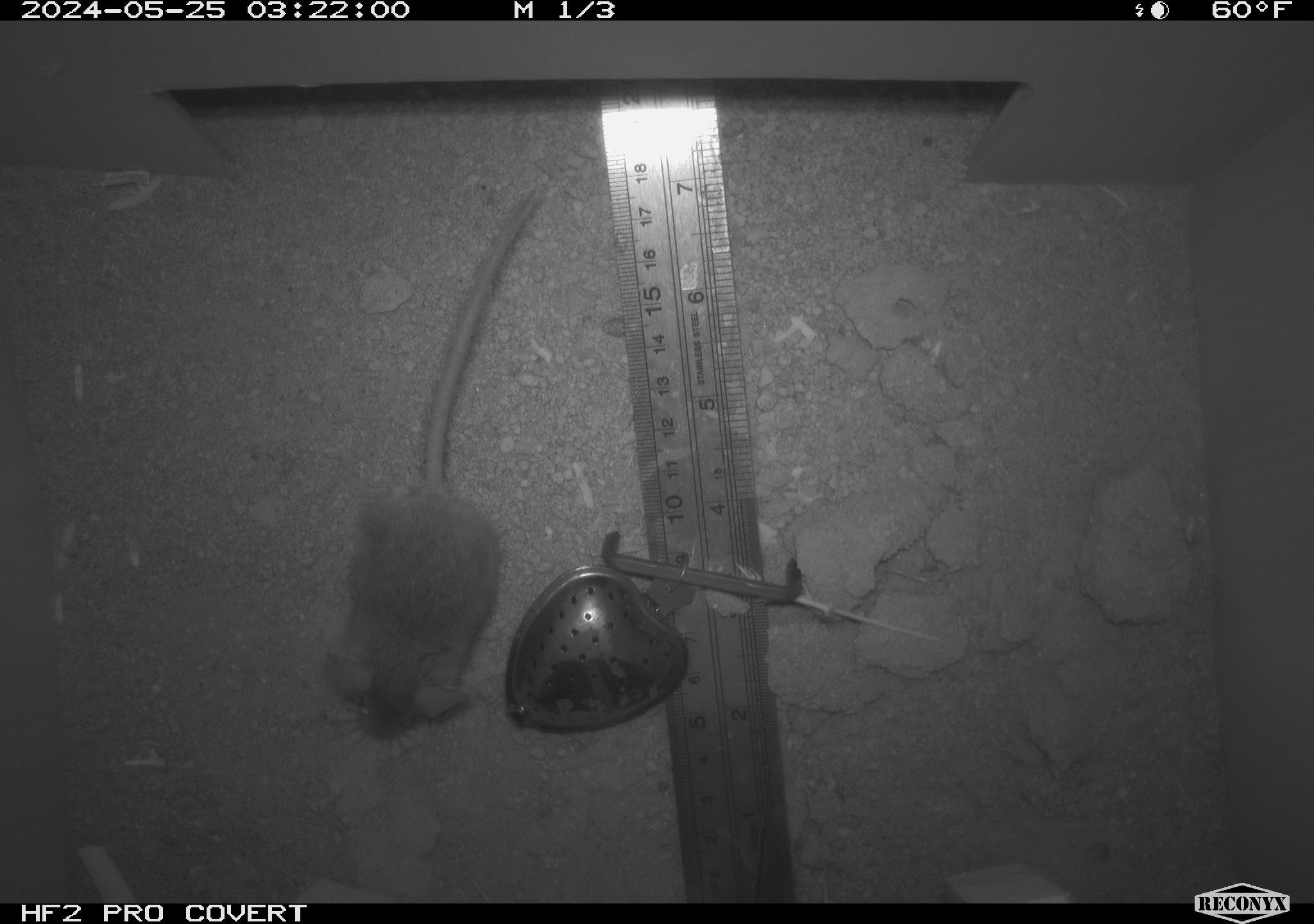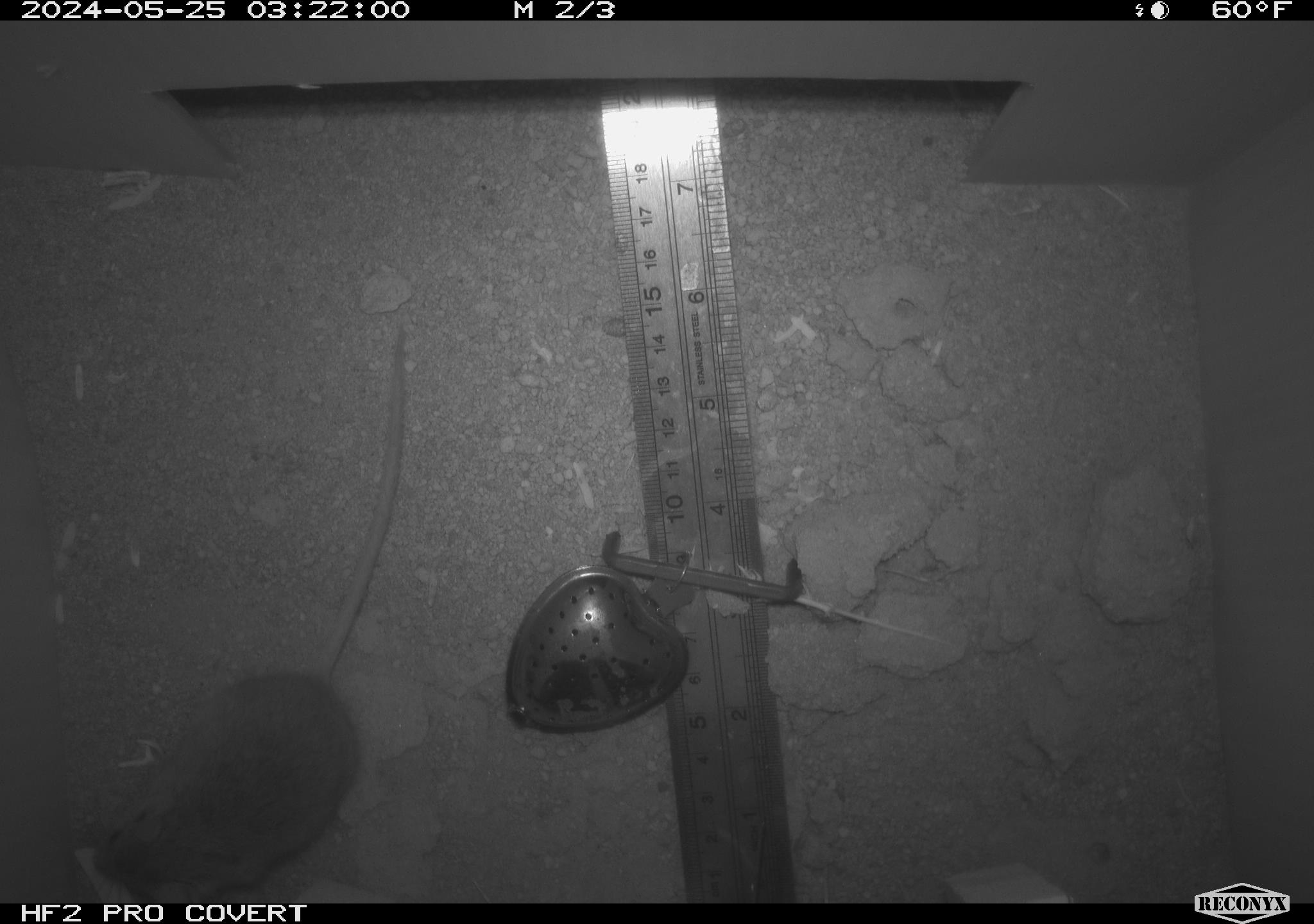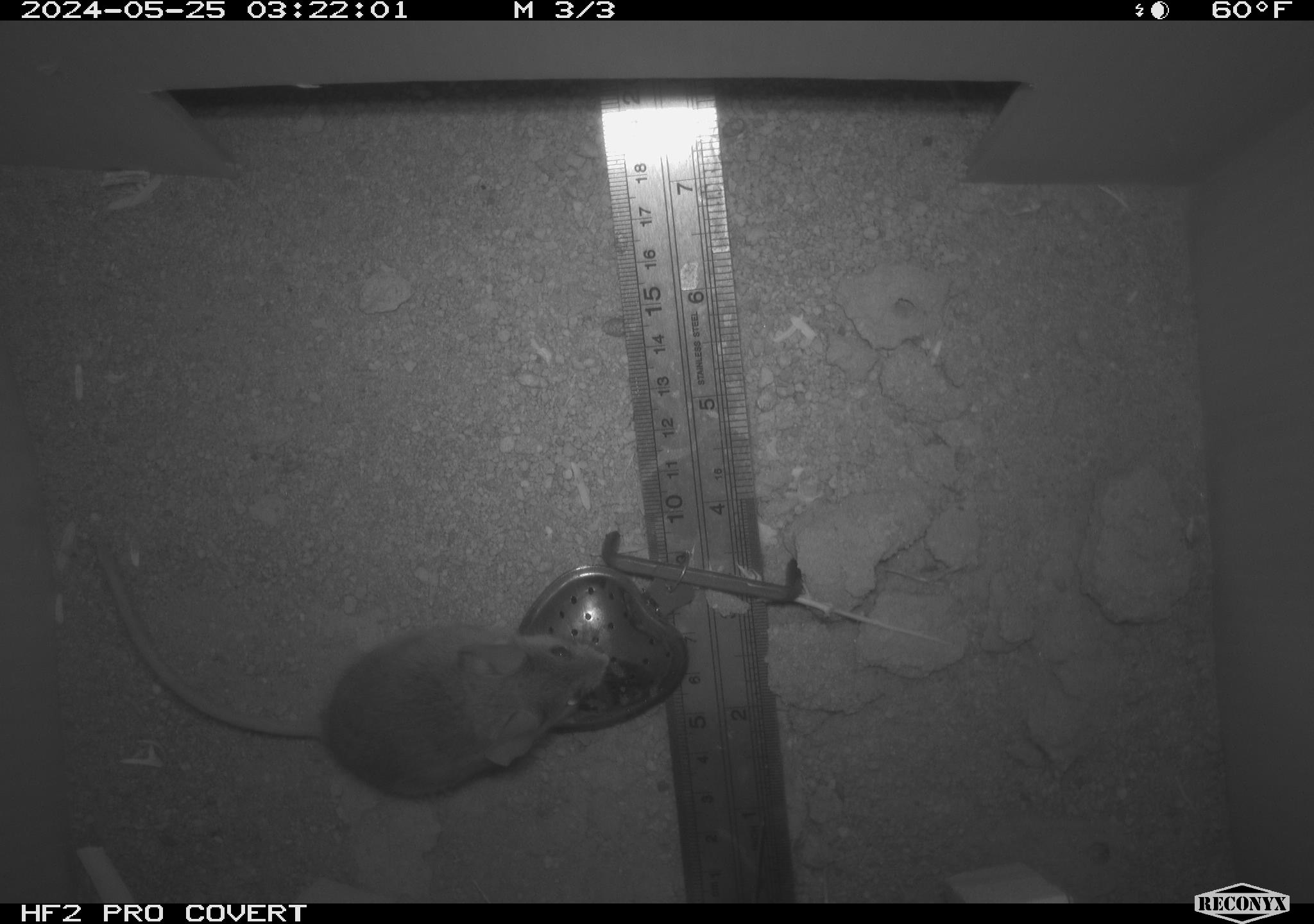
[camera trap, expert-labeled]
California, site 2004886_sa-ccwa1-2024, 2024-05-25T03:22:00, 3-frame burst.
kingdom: Animalia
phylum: Chordata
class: Mammalia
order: Rodentia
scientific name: Rodentia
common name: mouse species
Mouse species (Rodentia).